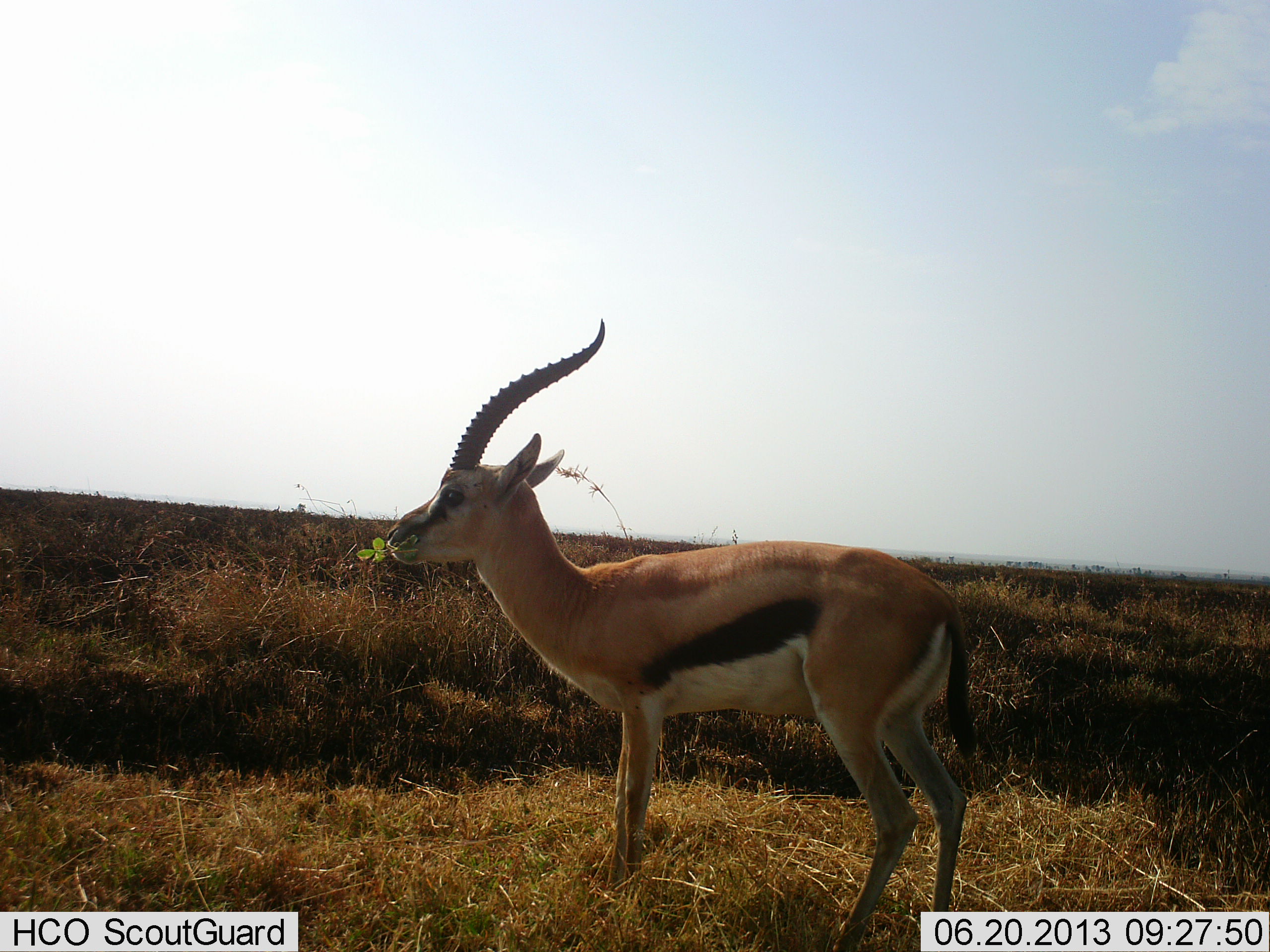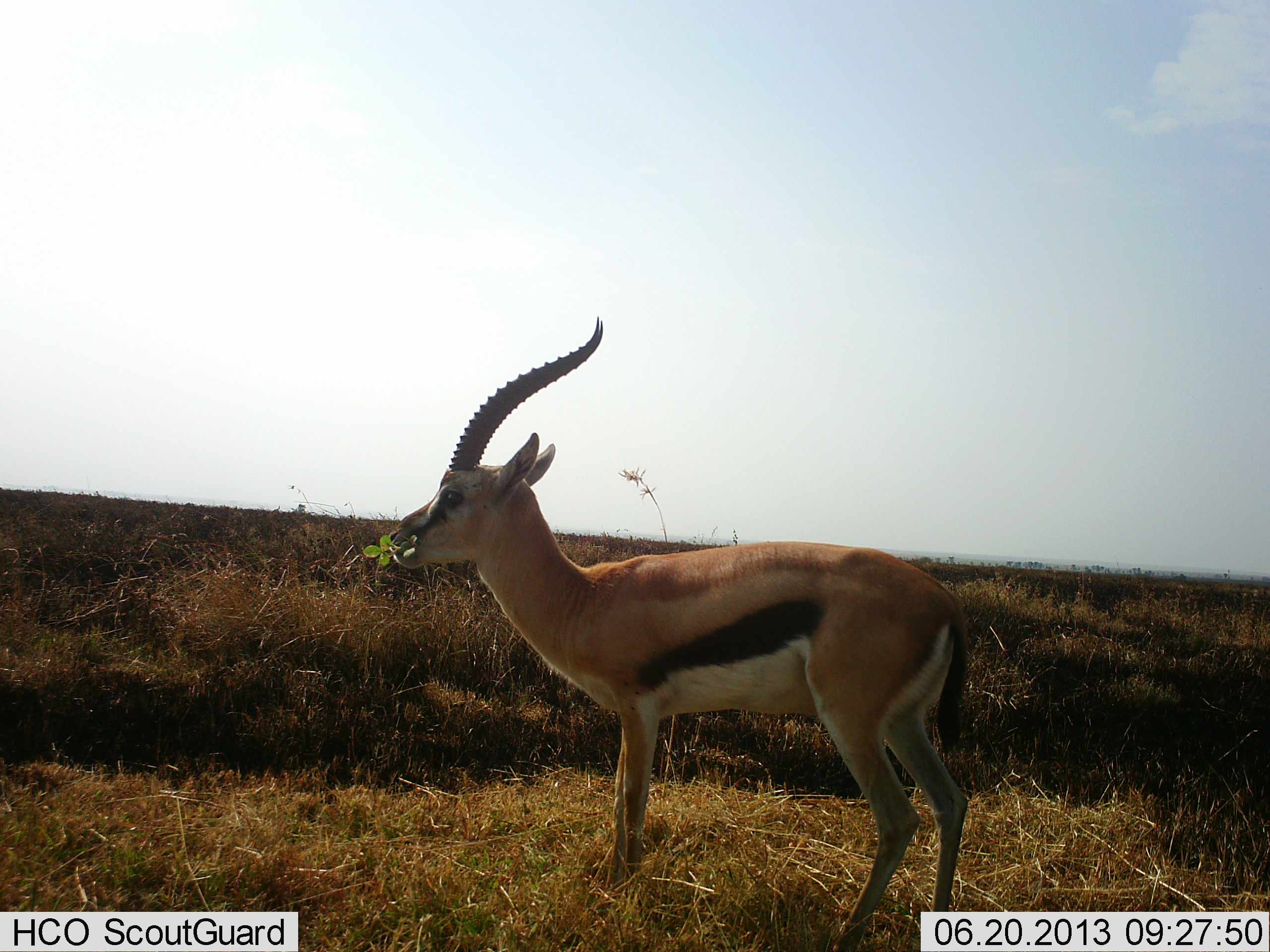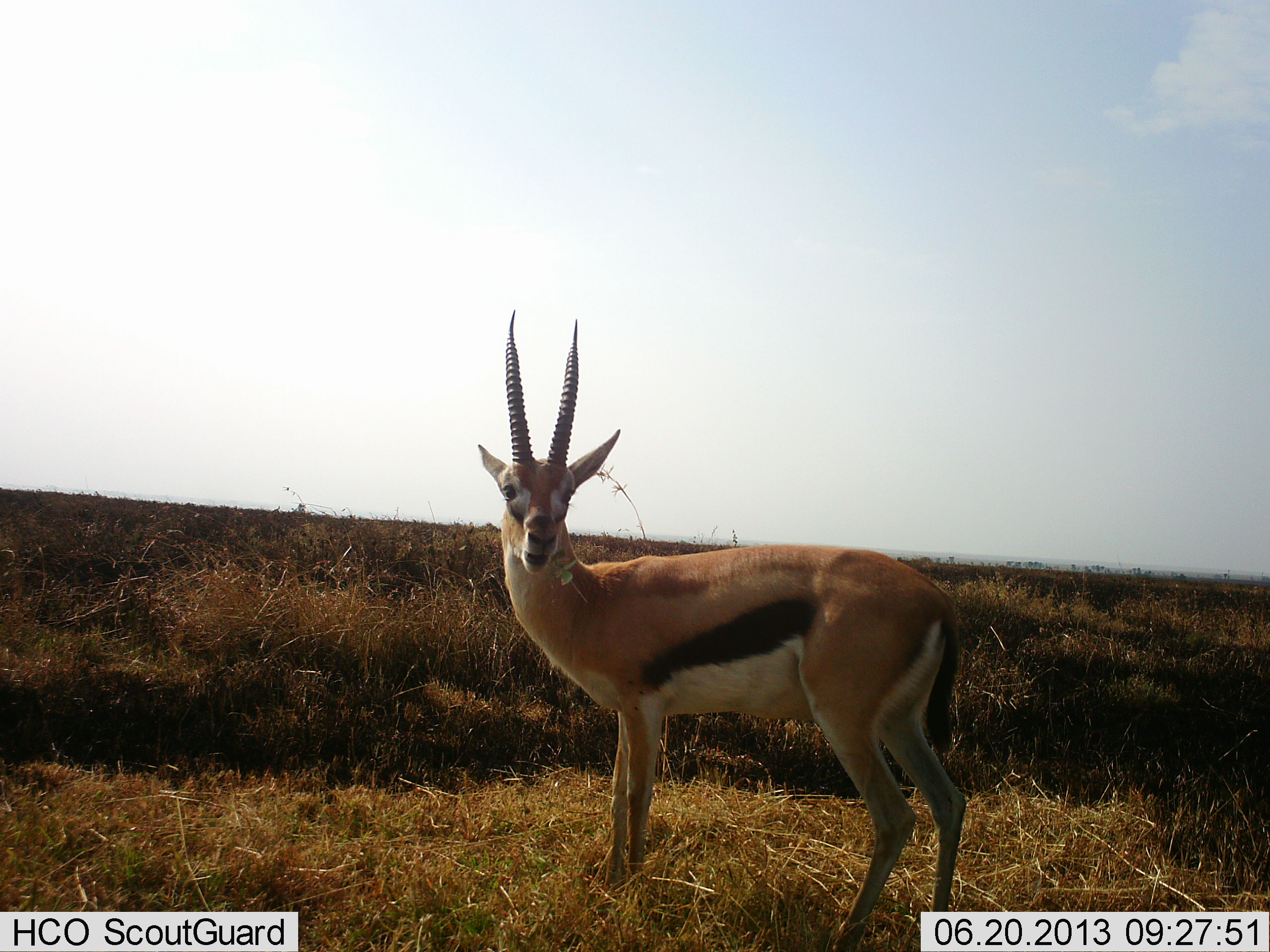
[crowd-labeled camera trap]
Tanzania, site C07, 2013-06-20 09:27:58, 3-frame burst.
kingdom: Animalia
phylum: Chordata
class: Mammalia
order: Artiodactyla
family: Bovidae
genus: Eudorcas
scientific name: Eudorcas thomsonii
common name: thomson's gazelle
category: gazellethomsons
Gazellethomsons (thomson's gazelle) (Eudorcas thomsonii), count 1. Behavior (volunteer vote fractions): standing 47%, resting 0%, moving 0%, interacting 3%. Young present (vote fraction): 0%. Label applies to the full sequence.